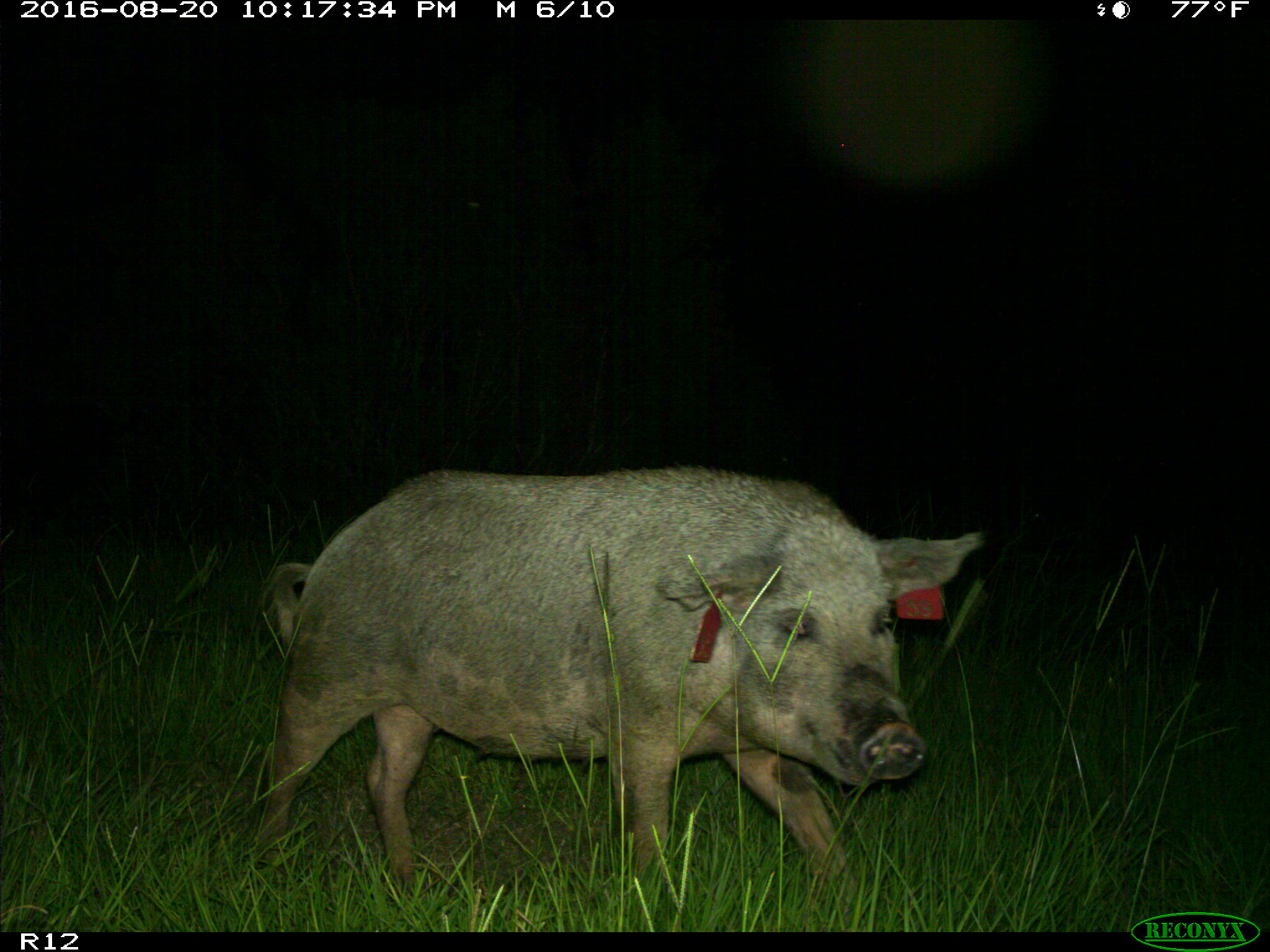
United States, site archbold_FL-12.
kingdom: Animalia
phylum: Chordata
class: Mammalia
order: Artiodactyla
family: Suidae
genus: Sus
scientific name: Sus scrofa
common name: wild boar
Sus scrofa (wild boar).